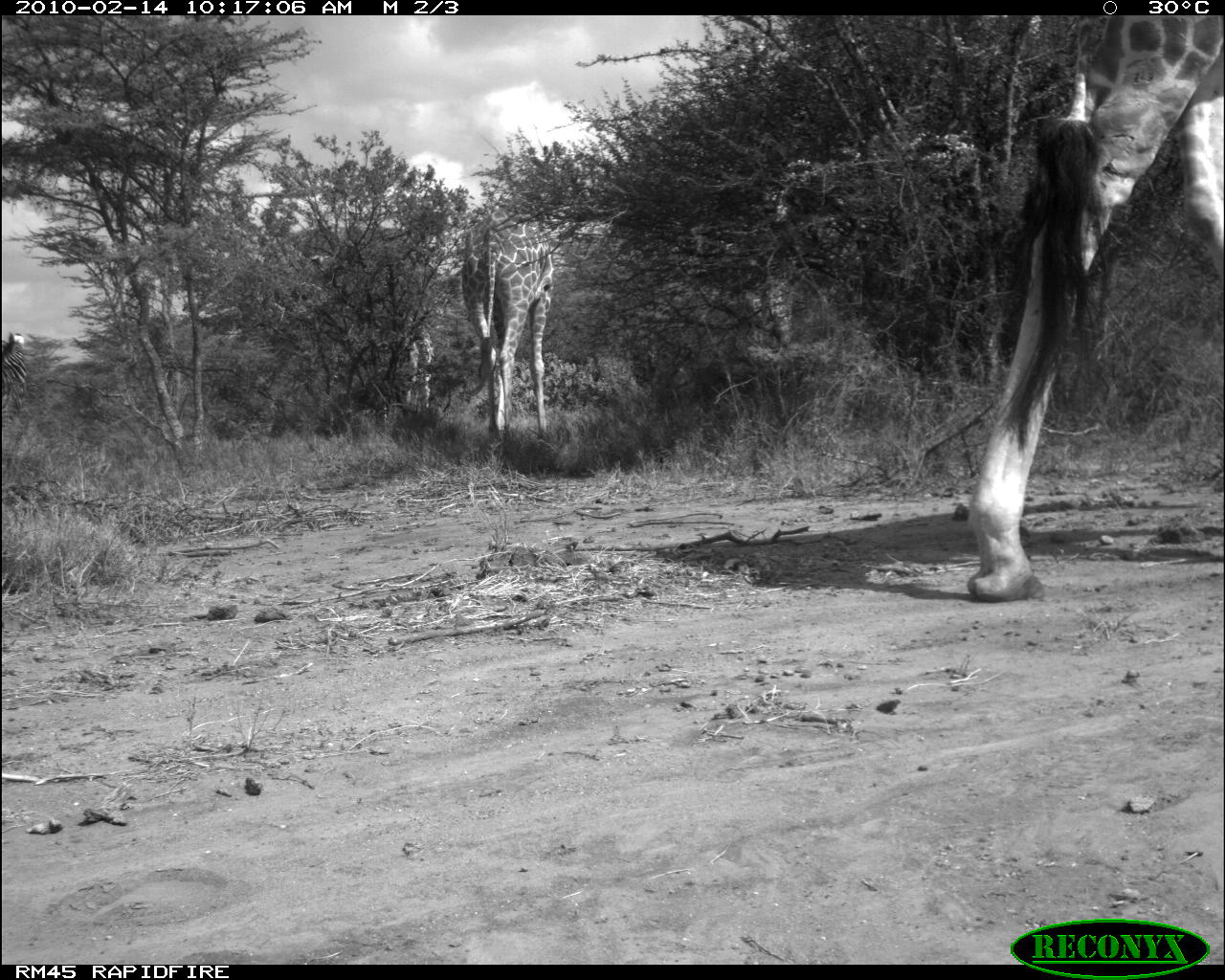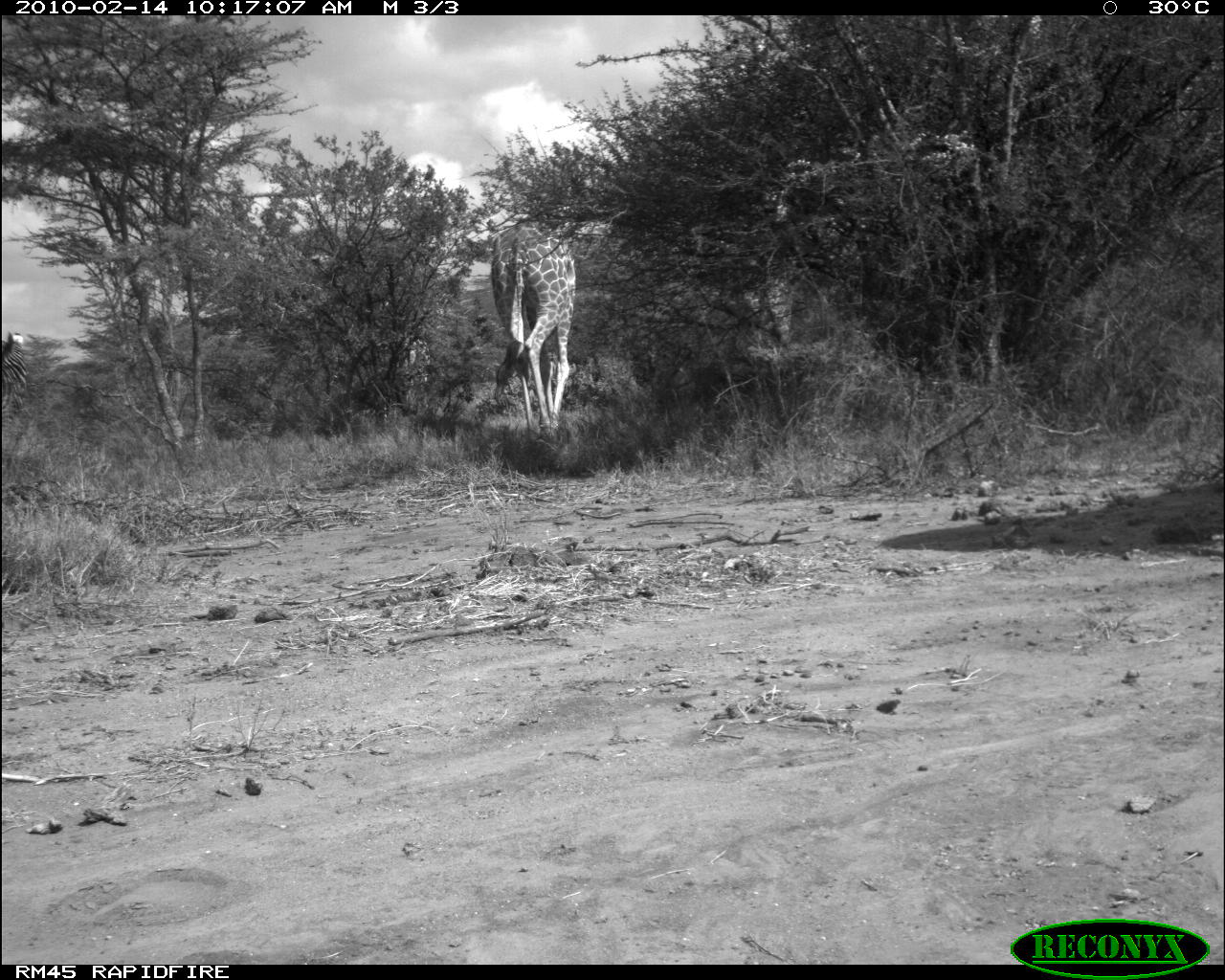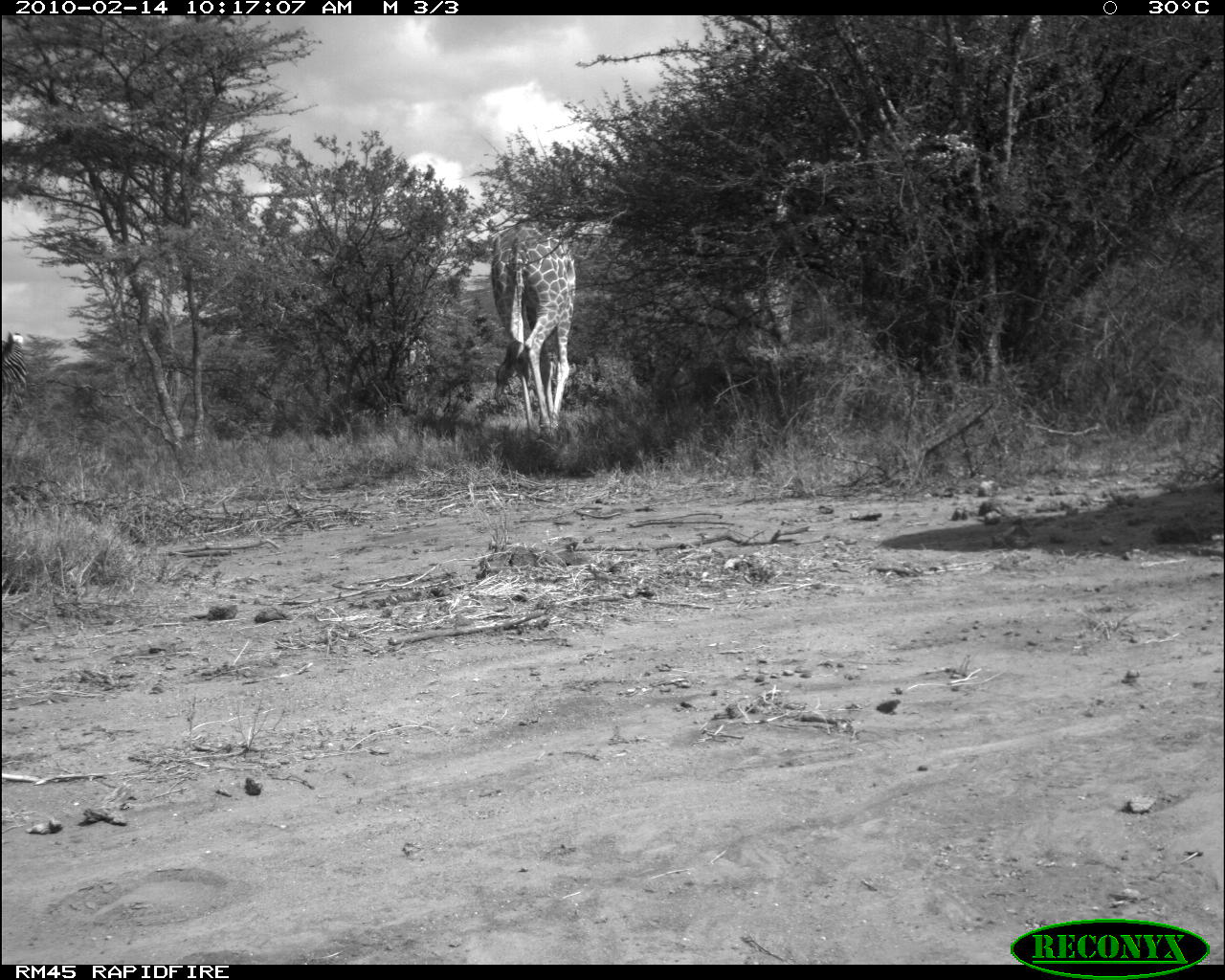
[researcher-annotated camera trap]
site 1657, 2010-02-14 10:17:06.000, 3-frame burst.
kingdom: Animalia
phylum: Chordata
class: Mammalia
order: Perissodactyla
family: Equidae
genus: Equus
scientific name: Equus grevyi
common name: grévy's zebra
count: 1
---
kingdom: Animalia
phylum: Chordata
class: Mammalia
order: Artiodactyla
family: Giraffidae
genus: Giraffa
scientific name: Giraffa camelopardalis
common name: giraffe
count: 3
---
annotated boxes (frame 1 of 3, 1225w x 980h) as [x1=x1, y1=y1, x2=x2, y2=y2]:
equus grevyi: [x1=961, y1=14, x2=1225, y2=598]; [x1=459, y1=203, x2=605, y2=442]; [x1=0, y1=331, x2=31, y2=484]; [x1=404, y1=317, x2=436, y2=414]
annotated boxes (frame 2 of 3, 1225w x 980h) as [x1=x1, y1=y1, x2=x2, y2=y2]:
giraffa camelopardalis: [x1=487, y1=203, x2=611, y2=441]; [x1=0, y1=334, x2=31, y2=503]; [x1=394, y1=327, x2=431, y2=429]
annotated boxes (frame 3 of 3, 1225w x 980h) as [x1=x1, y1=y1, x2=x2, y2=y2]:
equus grevyi: [x1=487, y1=212, x2=611, y2=443]; [x1=0, y1=327, x2=37, y2=466]; [x1=395, y1=326, x2=434, y2=427]